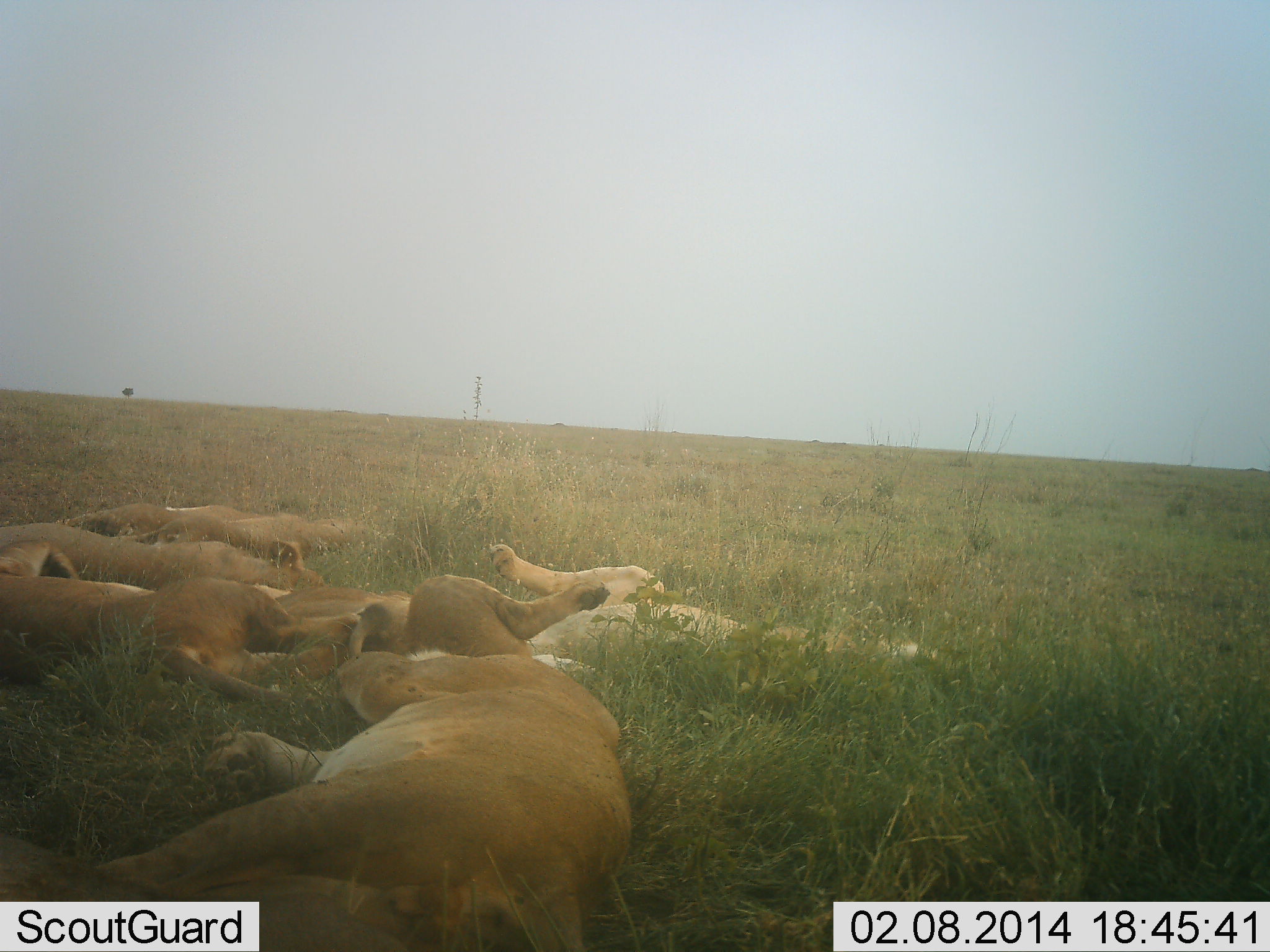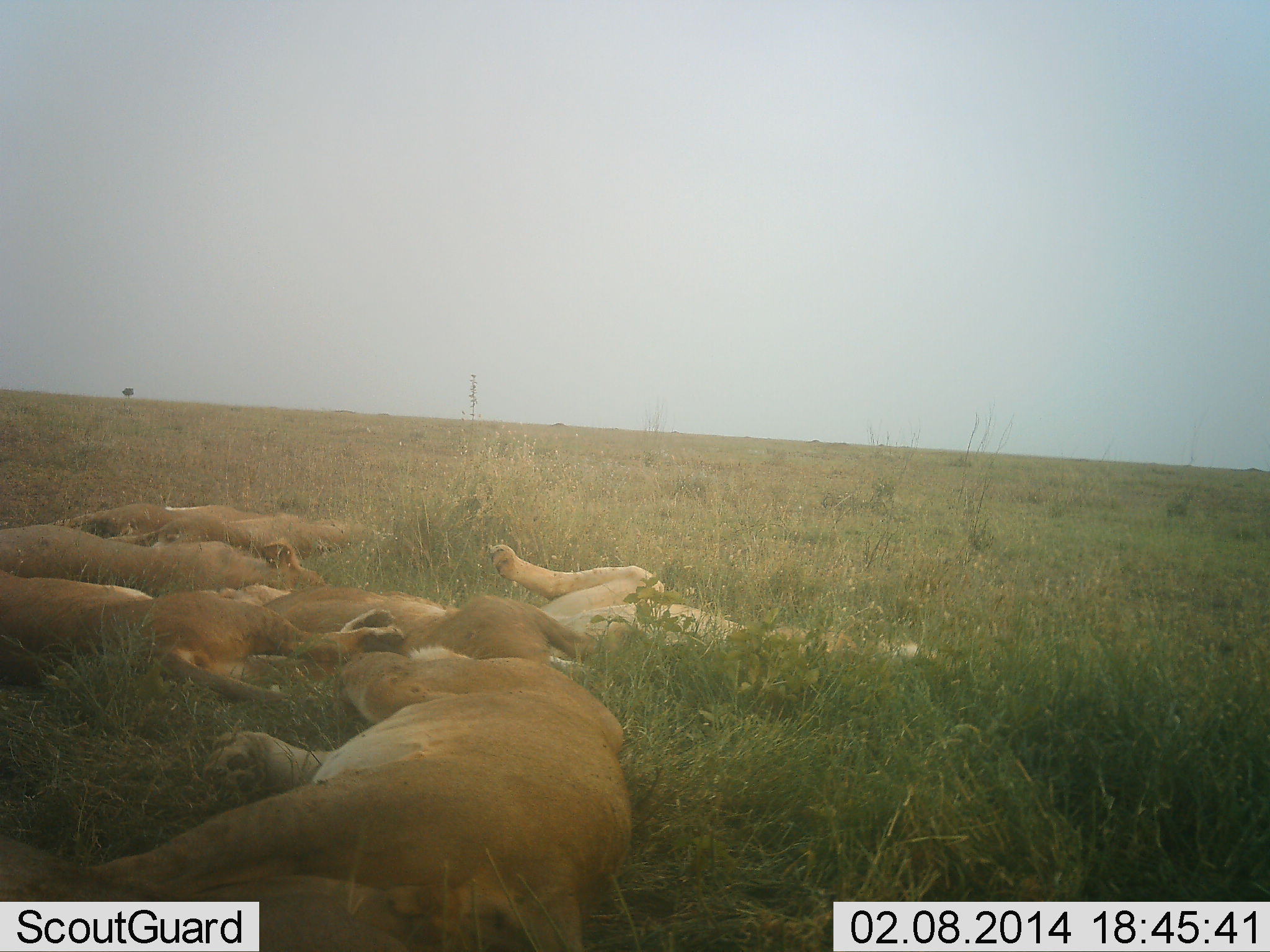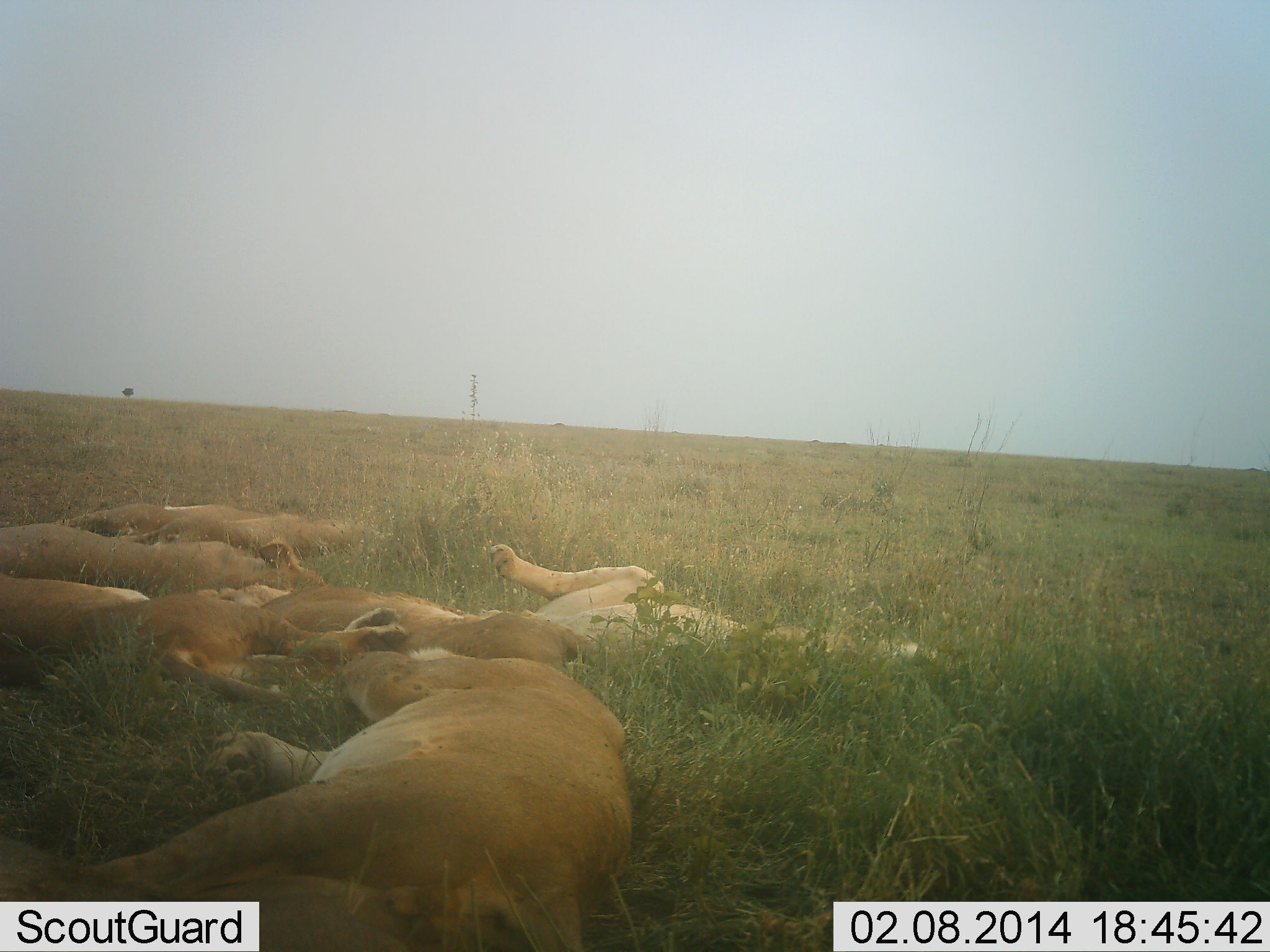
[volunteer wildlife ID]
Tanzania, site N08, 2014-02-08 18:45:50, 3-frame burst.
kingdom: Animalia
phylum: Chordata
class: Mammalia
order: Carnivora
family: Felidae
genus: Panthera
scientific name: Panthera leo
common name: lion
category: lionfemale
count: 6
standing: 0%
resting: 100%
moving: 0%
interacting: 10%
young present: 0%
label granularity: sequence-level